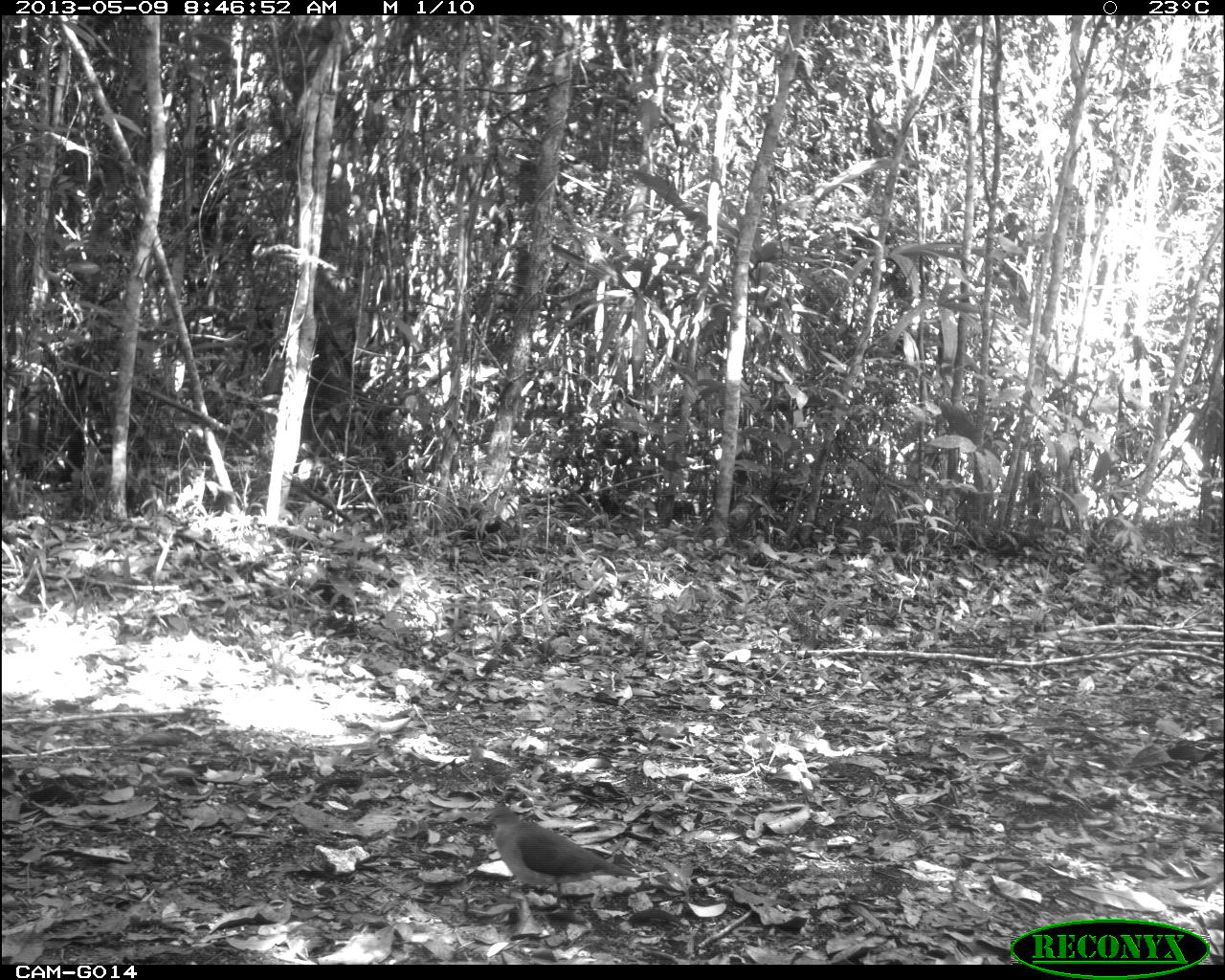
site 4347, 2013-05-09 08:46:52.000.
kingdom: Animalia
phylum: Chordata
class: Aves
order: Columbiformes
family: Columbidae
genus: Leptotila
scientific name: Leptotila plumbeiceps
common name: gray-headed dove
Leptotila plumbeiceps (gray-headed dove), count 1.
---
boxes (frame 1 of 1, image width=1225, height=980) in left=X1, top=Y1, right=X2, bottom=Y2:
leptotila plumbeiceps: left=482, top=803, right=642, bottom=907